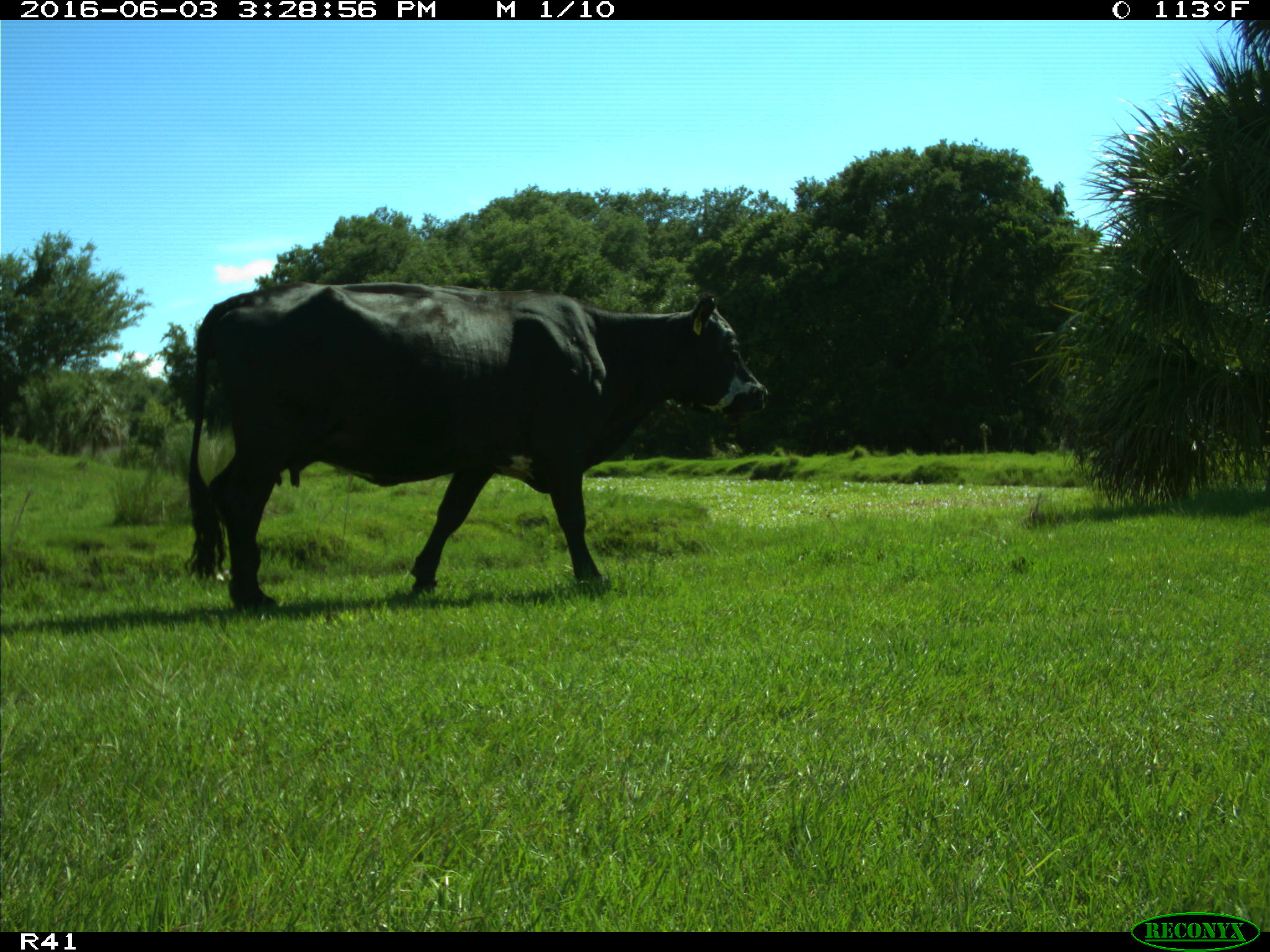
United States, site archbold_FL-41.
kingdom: Animalia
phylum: Chordata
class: Mammalia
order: Artiodactyla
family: Bovidae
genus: Bos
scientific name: Bos taurus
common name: domestic cow